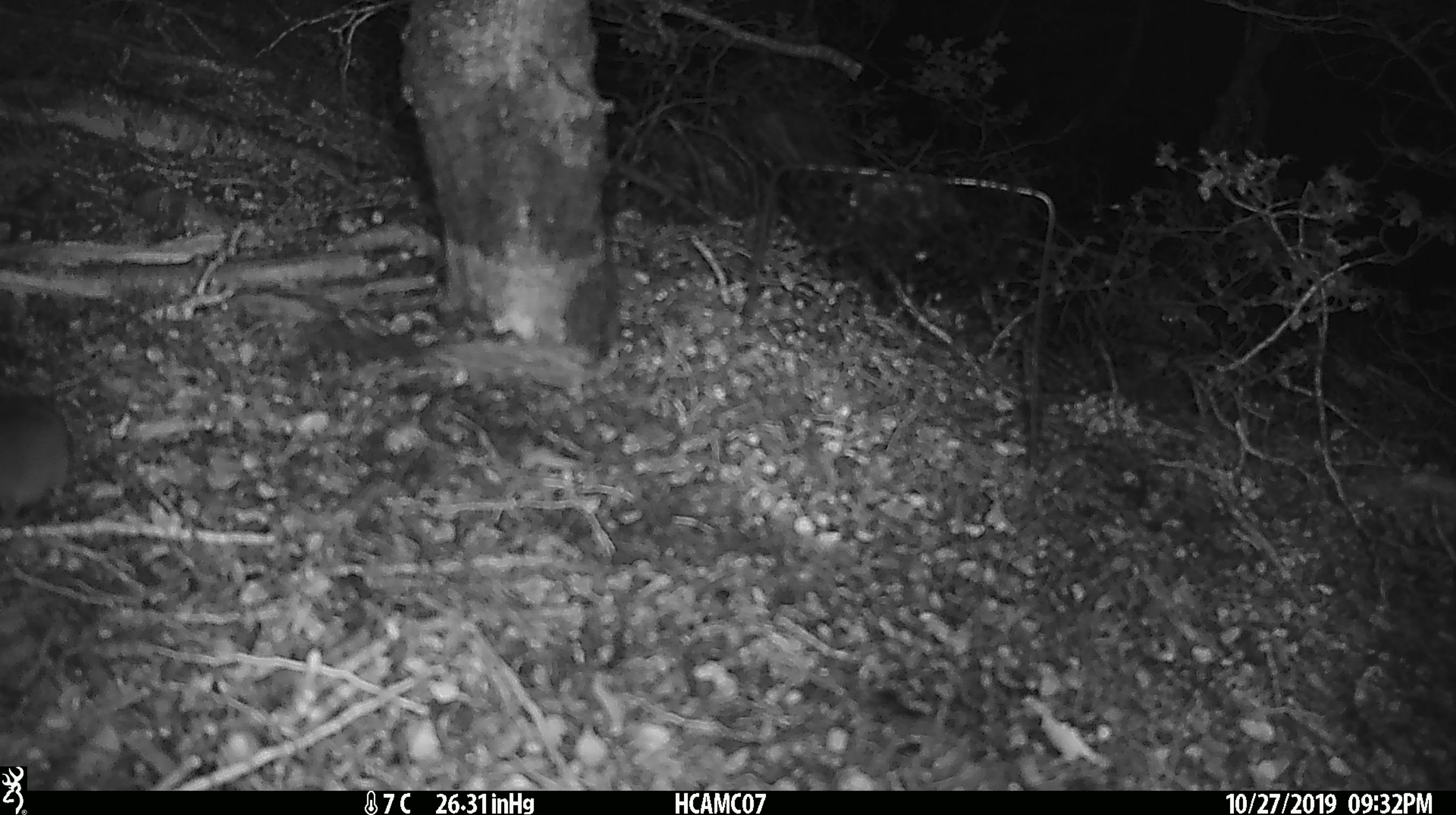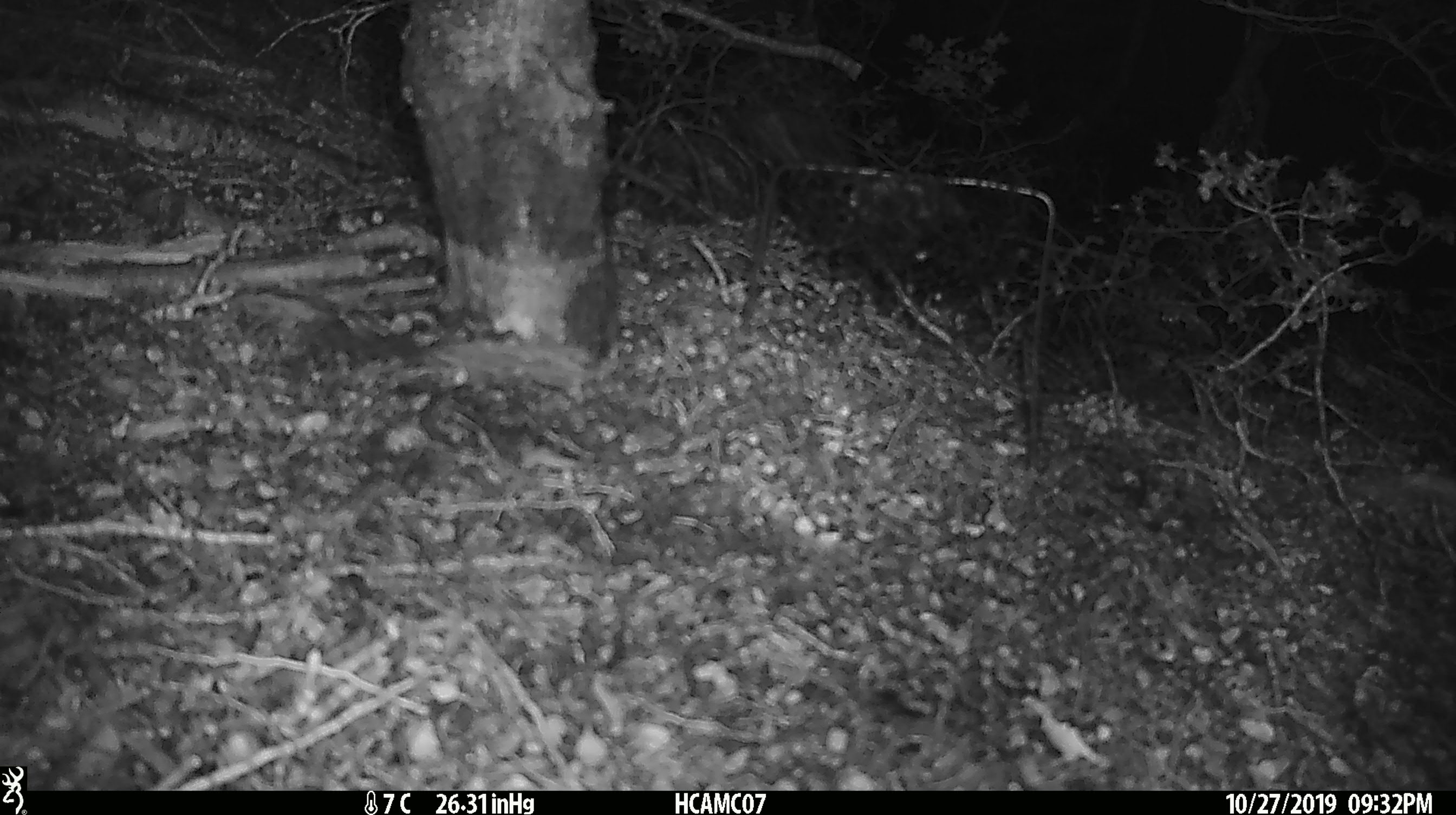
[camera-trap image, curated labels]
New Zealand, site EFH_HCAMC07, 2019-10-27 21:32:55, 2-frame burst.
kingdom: Animalia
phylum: Chordata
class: Mammalia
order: Rodentia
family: Muridae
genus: Mus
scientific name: Mus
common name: mouse